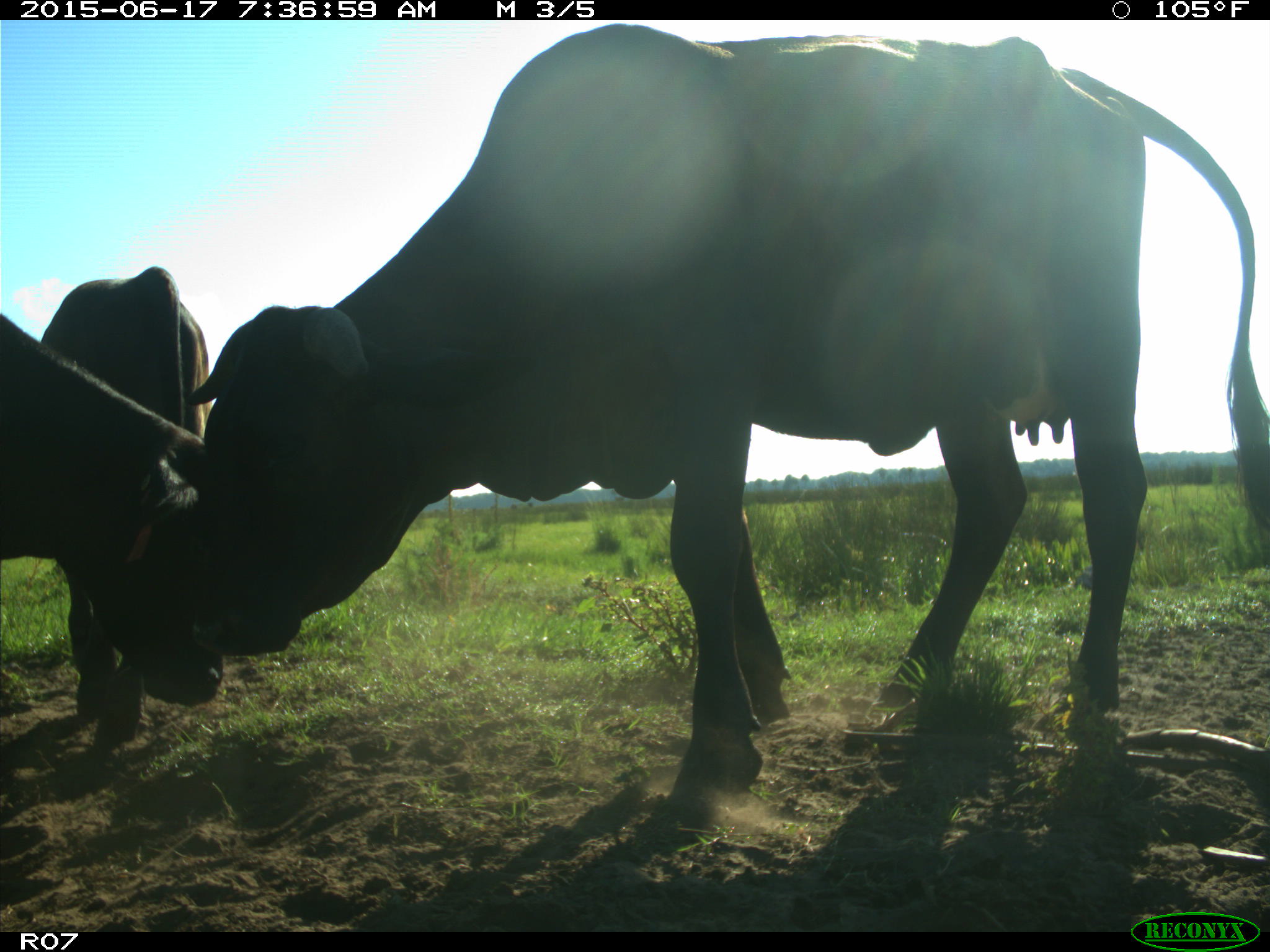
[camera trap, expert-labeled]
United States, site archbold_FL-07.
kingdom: Animalia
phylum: Chordata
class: Mammalia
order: Artiodactyla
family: Bovidae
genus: Bos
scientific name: Bos taurus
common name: domestic cow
Bos taurus (domestic cow).